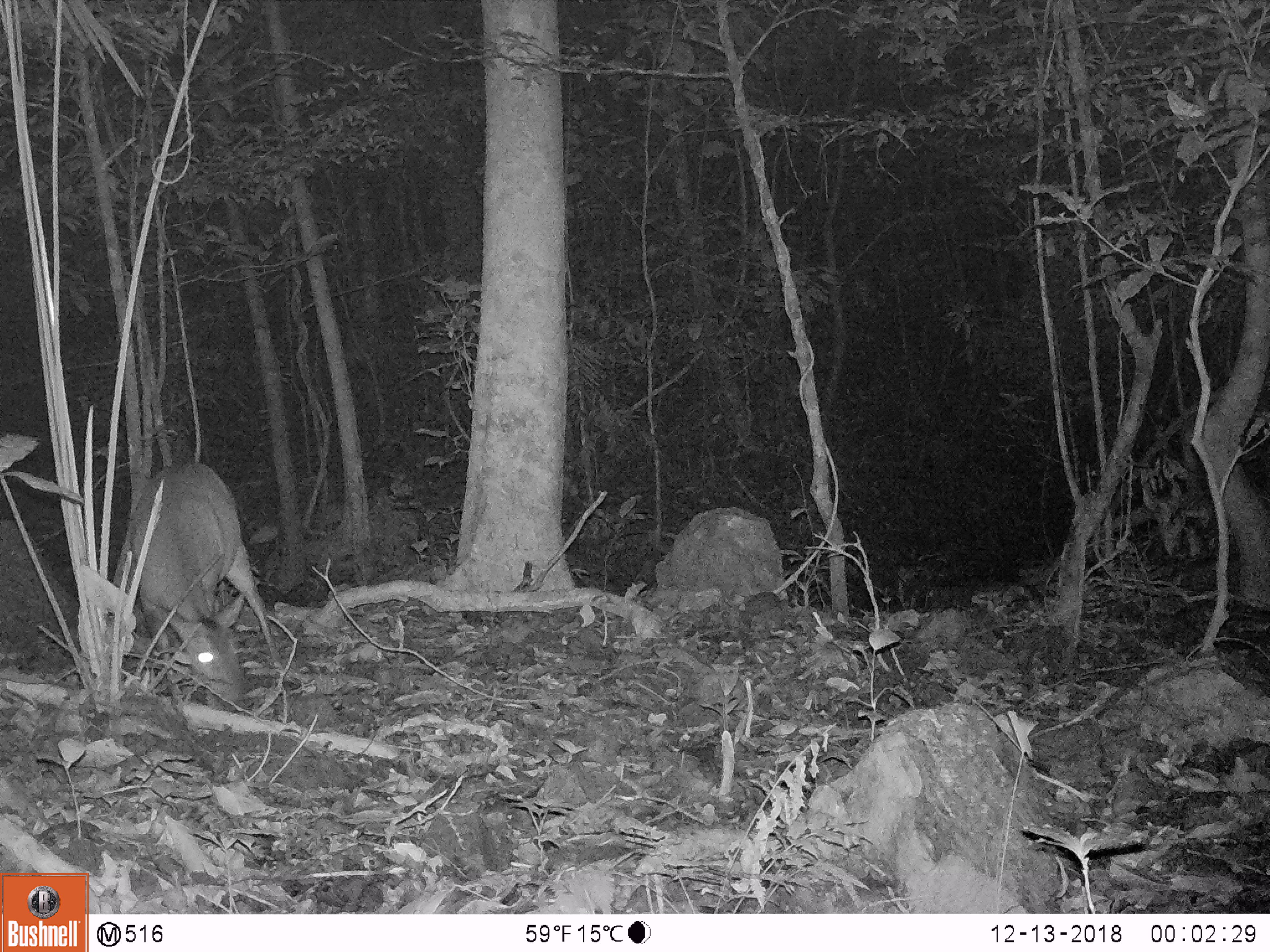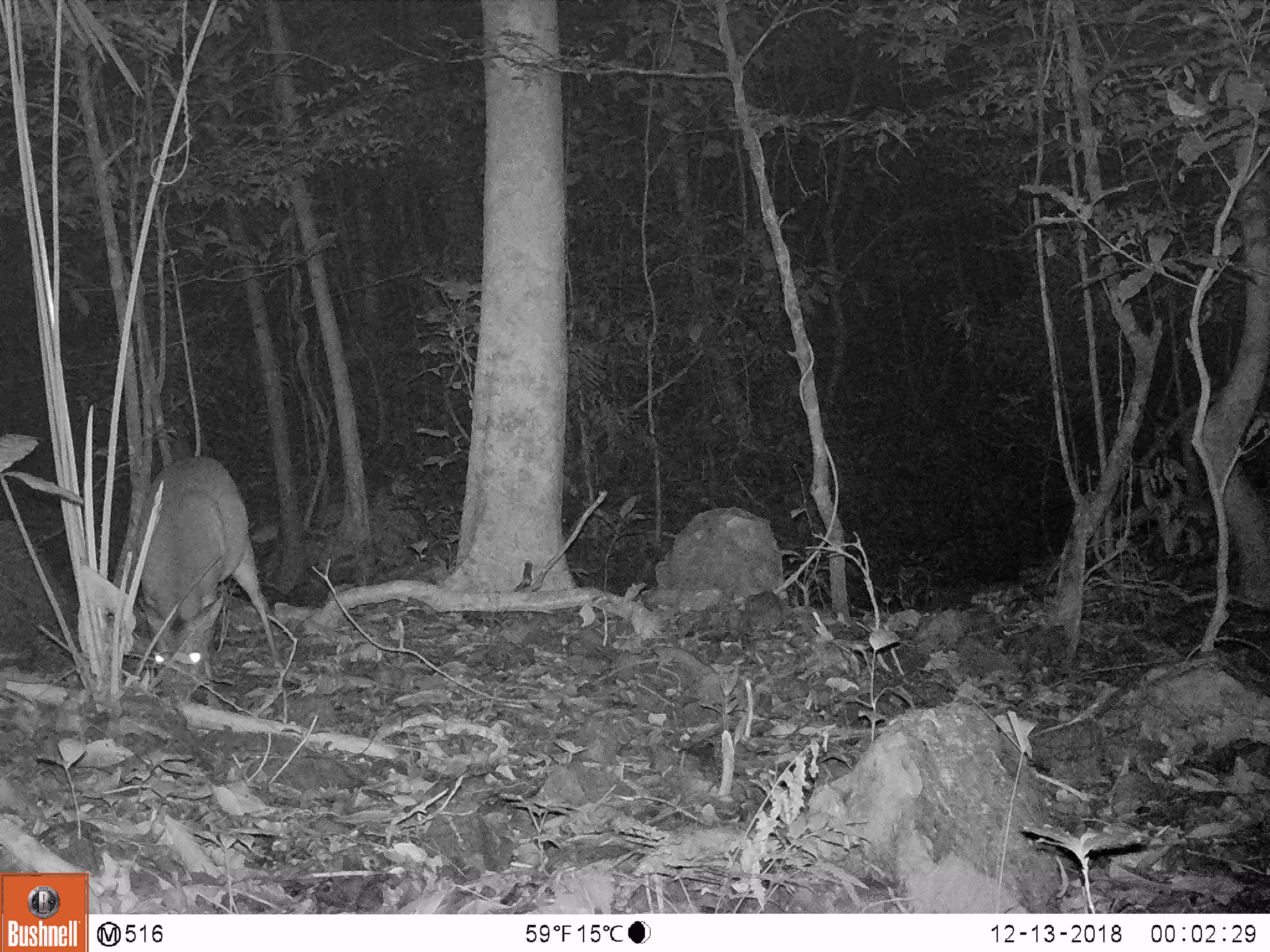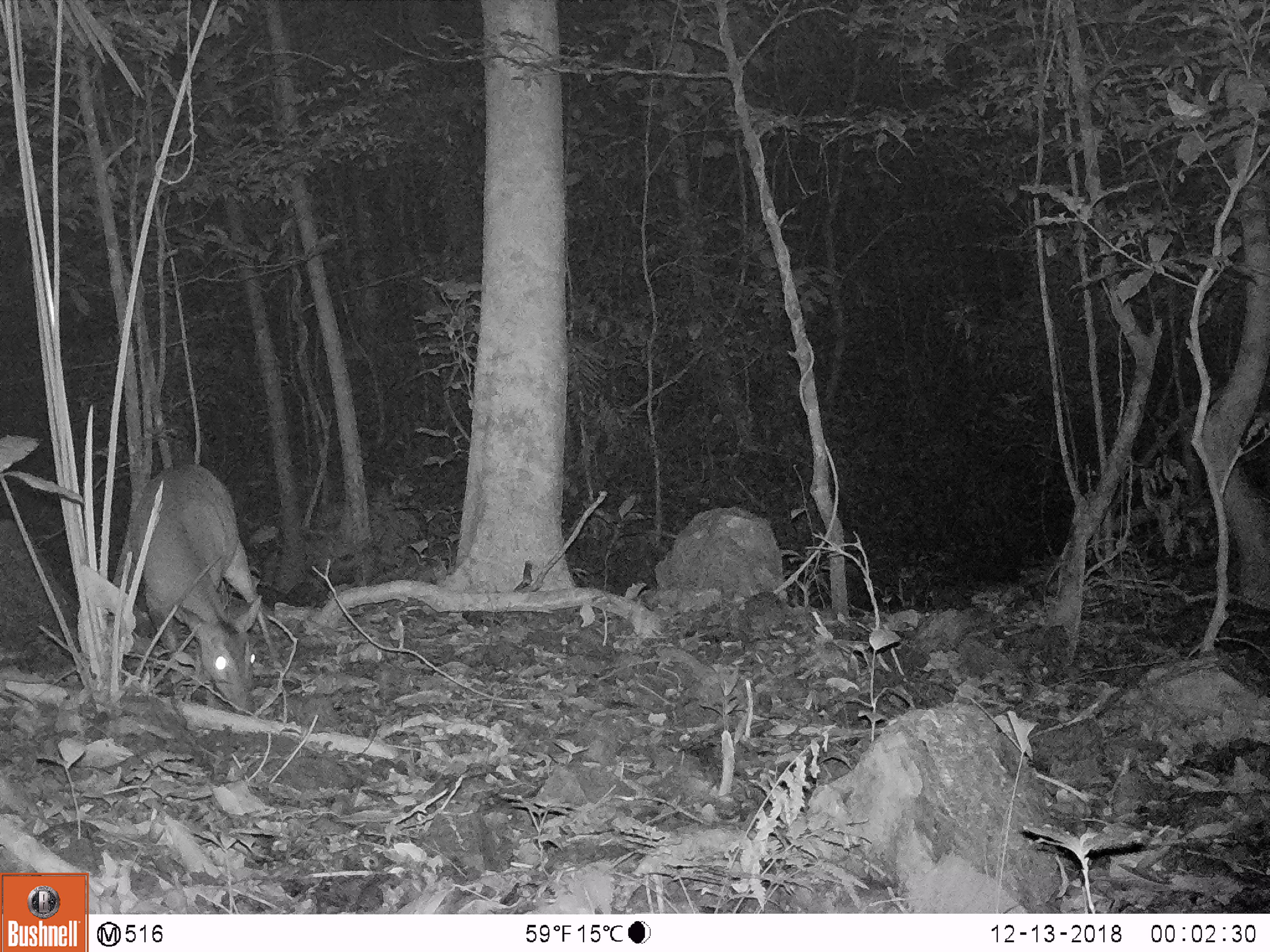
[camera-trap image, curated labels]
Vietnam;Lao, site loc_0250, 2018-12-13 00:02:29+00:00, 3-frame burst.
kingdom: Animalia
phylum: Chordata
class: Mammalia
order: Artiodactyla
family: Cervidae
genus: Muntiacus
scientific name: Muntiacus vuquangensis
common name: large-antlered muntjac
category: large antlered muntjac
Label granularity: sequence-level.